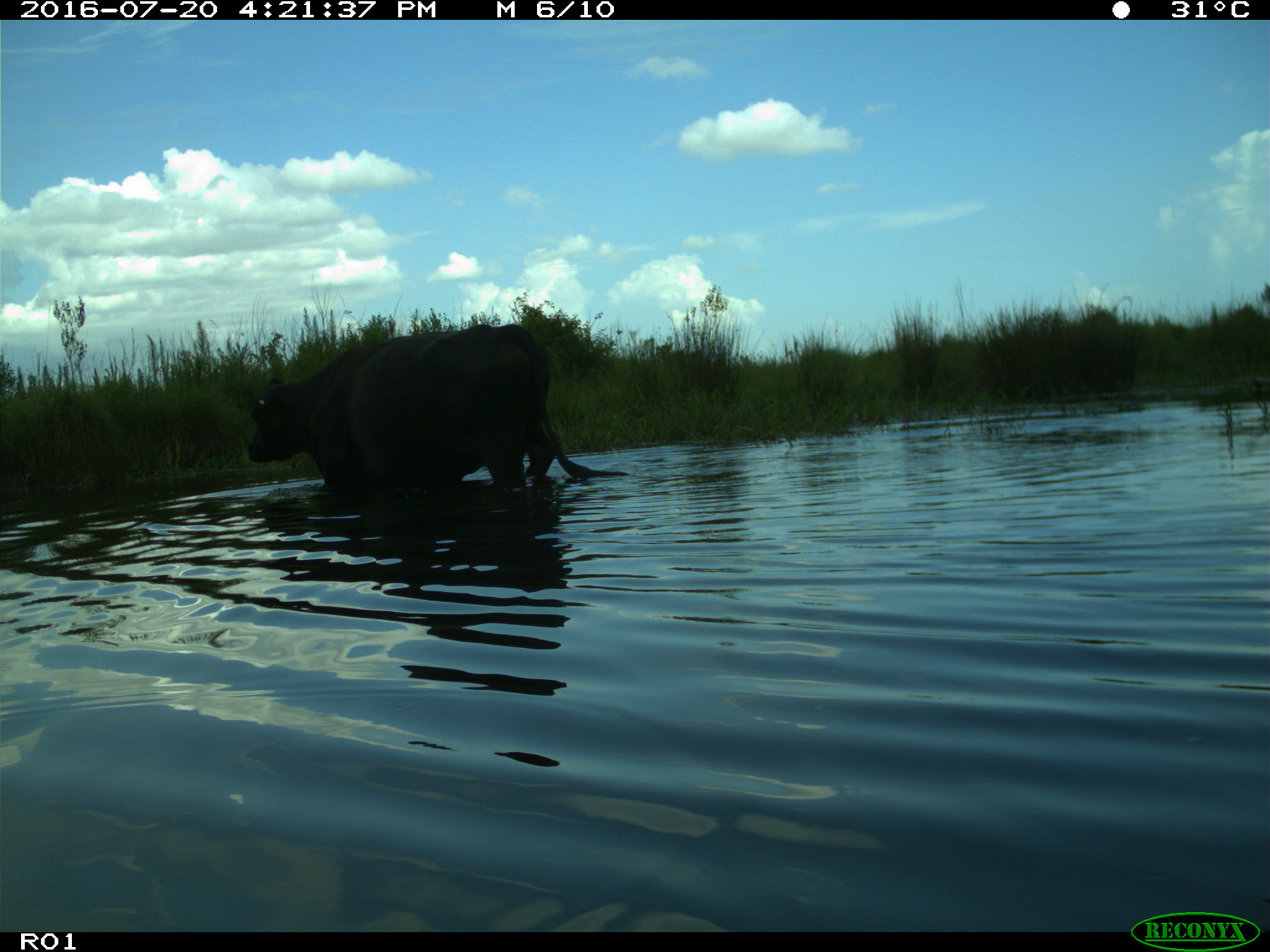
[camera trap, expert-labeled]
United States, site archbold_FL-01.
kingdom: Animalia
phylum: Chordata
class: Mammalia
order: Artiodactyla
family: Bovidae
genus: Bos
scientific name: Bos taurus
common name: domestic cow